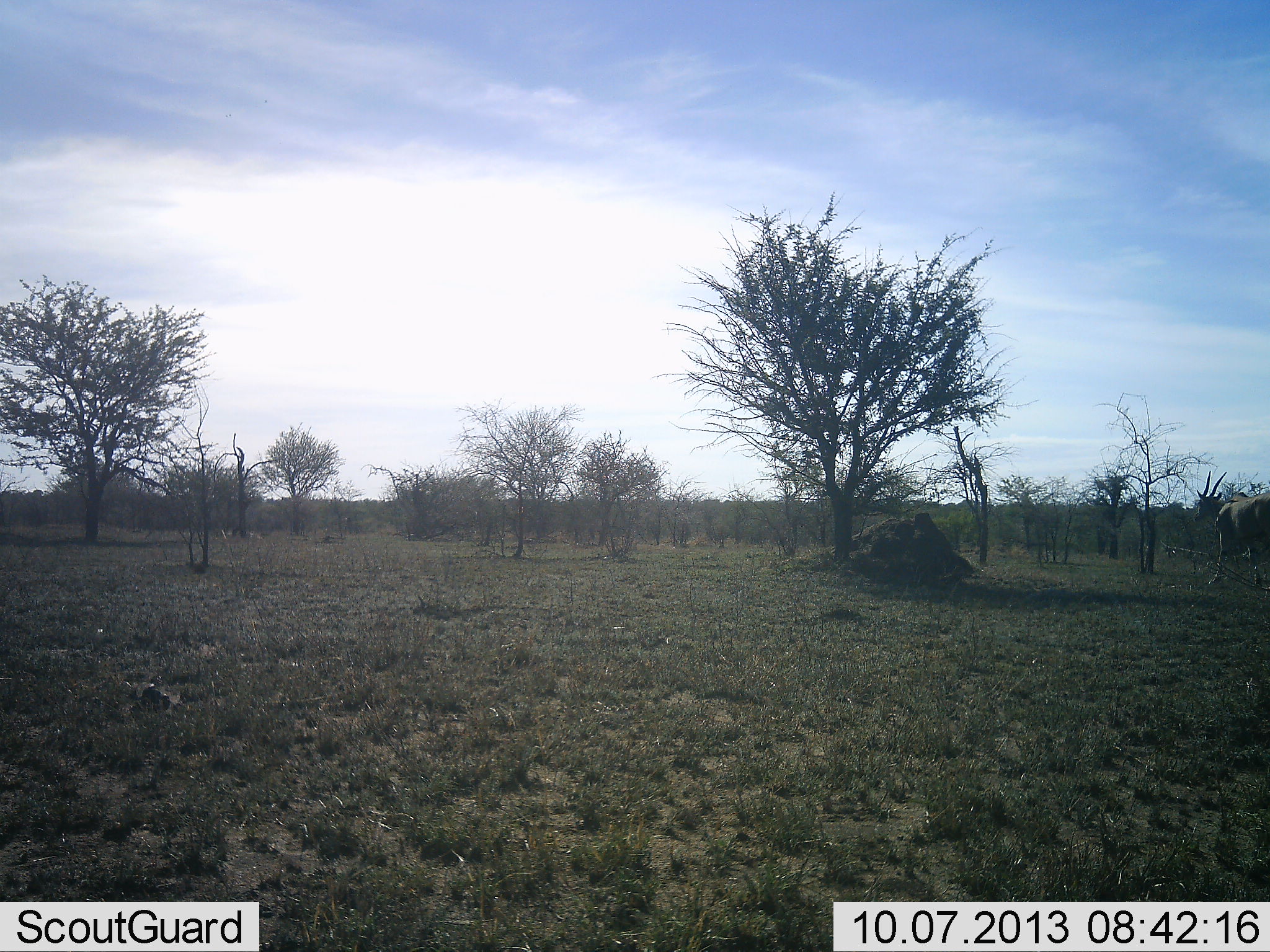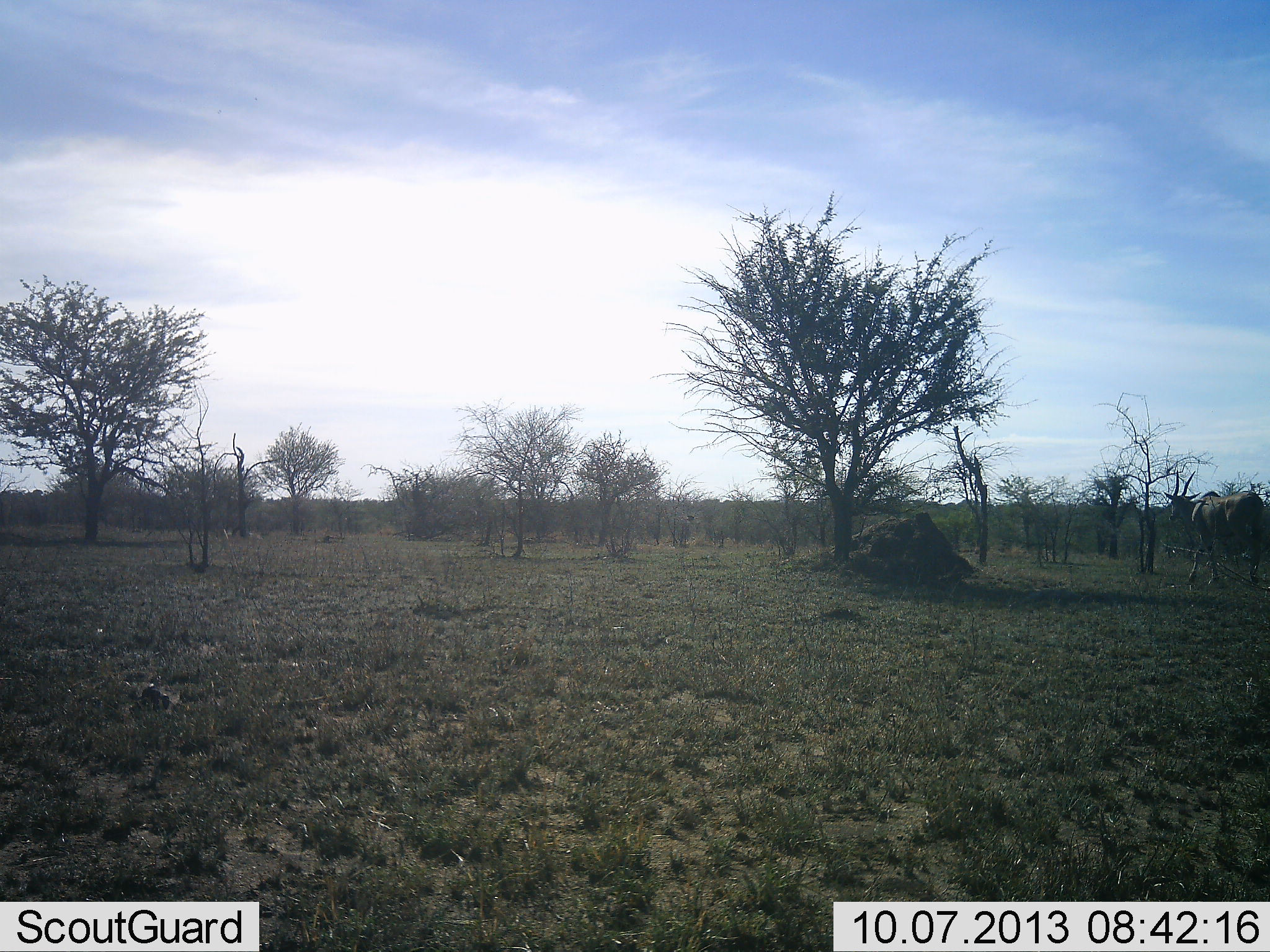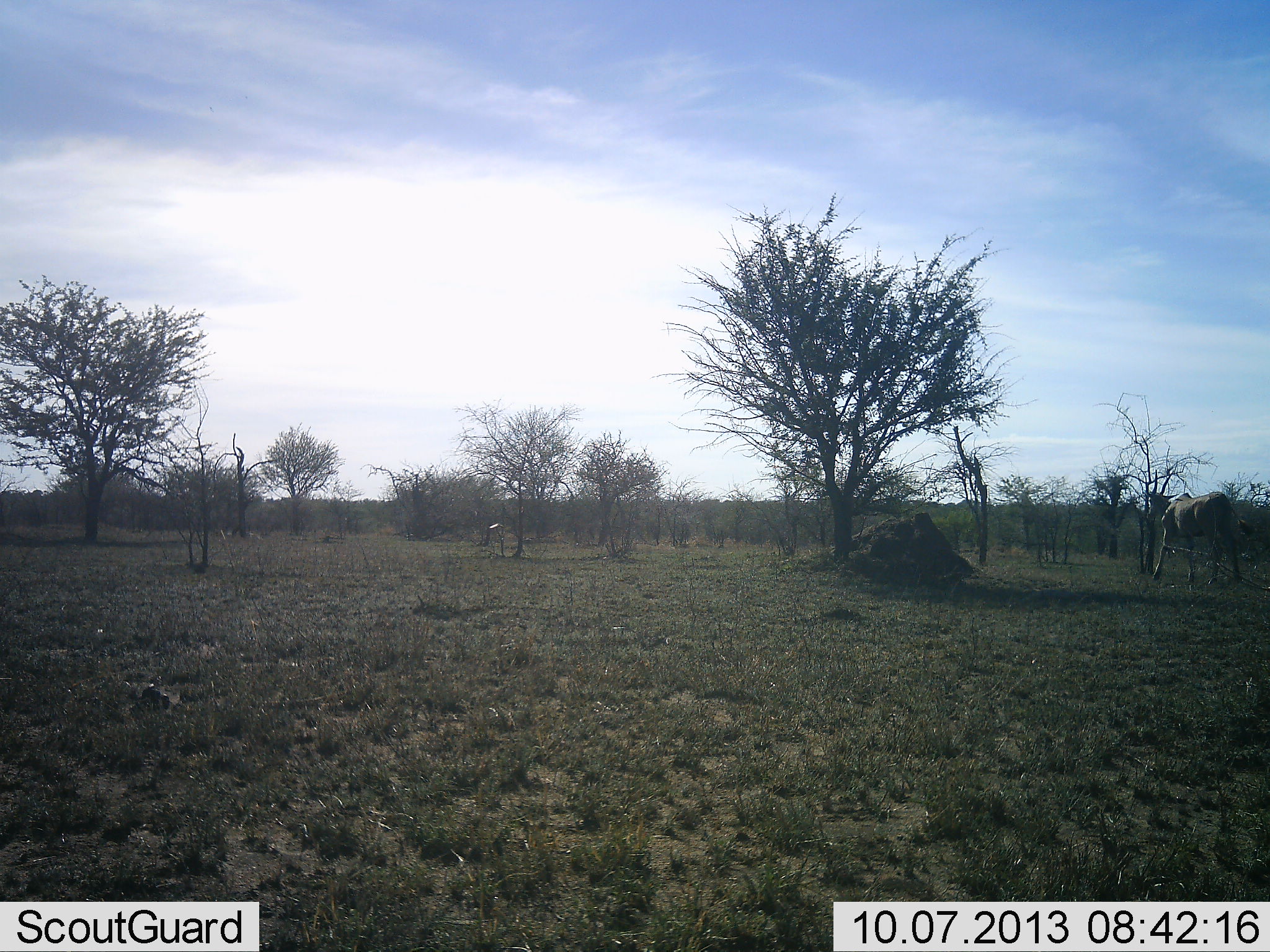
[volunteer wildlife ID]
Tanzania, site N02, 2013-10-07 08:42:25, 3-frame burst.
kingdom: Animalia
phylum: Chordata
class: Mammalia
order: Artiodactyla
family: Bovidae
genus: Tragelaphus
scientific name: Tragelaphus oryx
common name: eland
Eland (Tragelaphus oryx), count 1. Behavior (volunteer vote fractions): standing 0%, resting 0%, moving 100%, interacting 0%. Young present (vote fraction): 0%. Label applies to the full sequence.